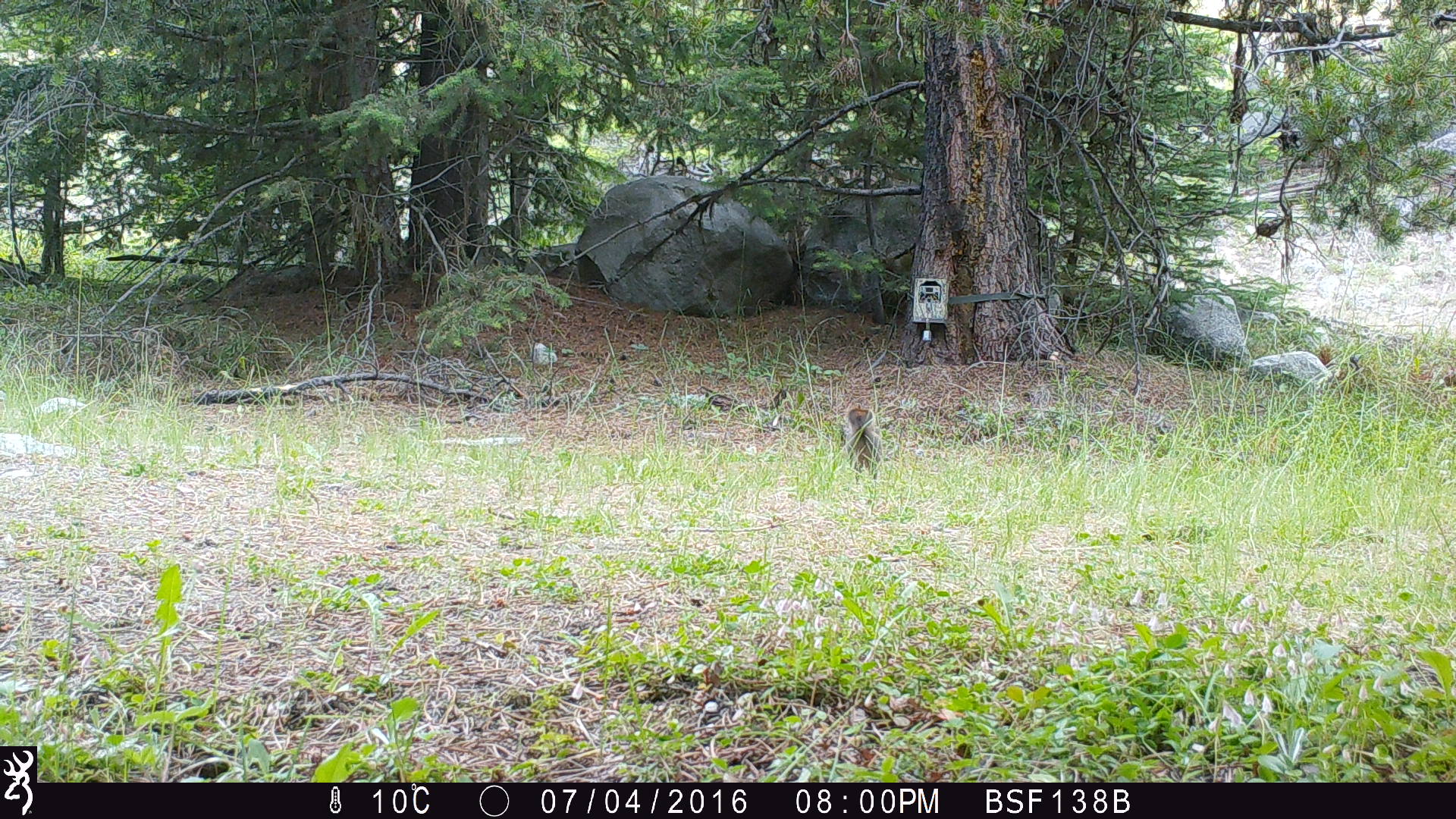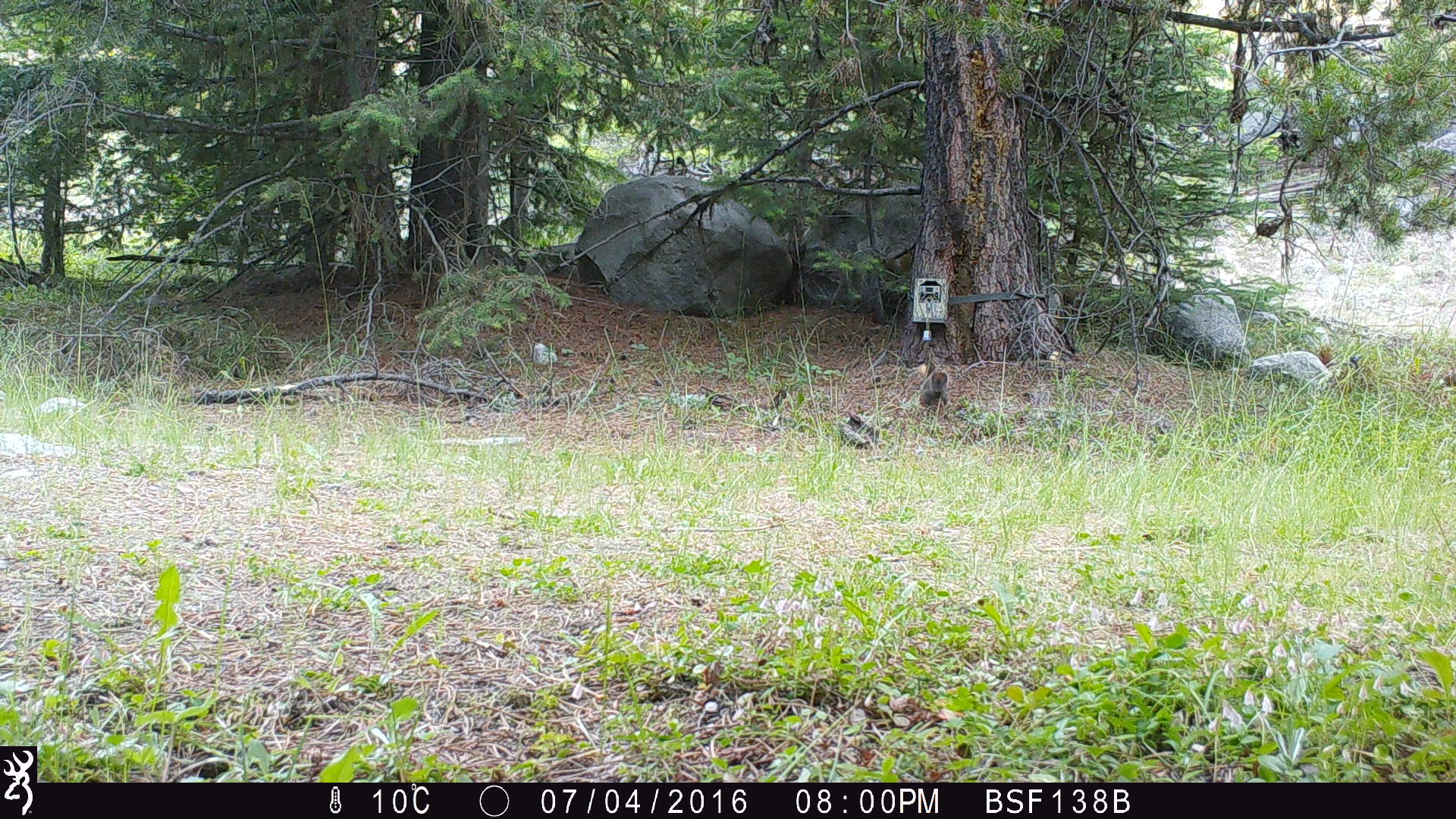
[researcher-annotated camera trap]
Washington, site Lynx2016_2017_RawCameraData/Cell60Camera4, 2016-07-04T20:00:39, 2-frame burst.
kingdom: Animalia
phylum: Chordata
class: Mammalia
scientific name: Mammalia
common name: small mammal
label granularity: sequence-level